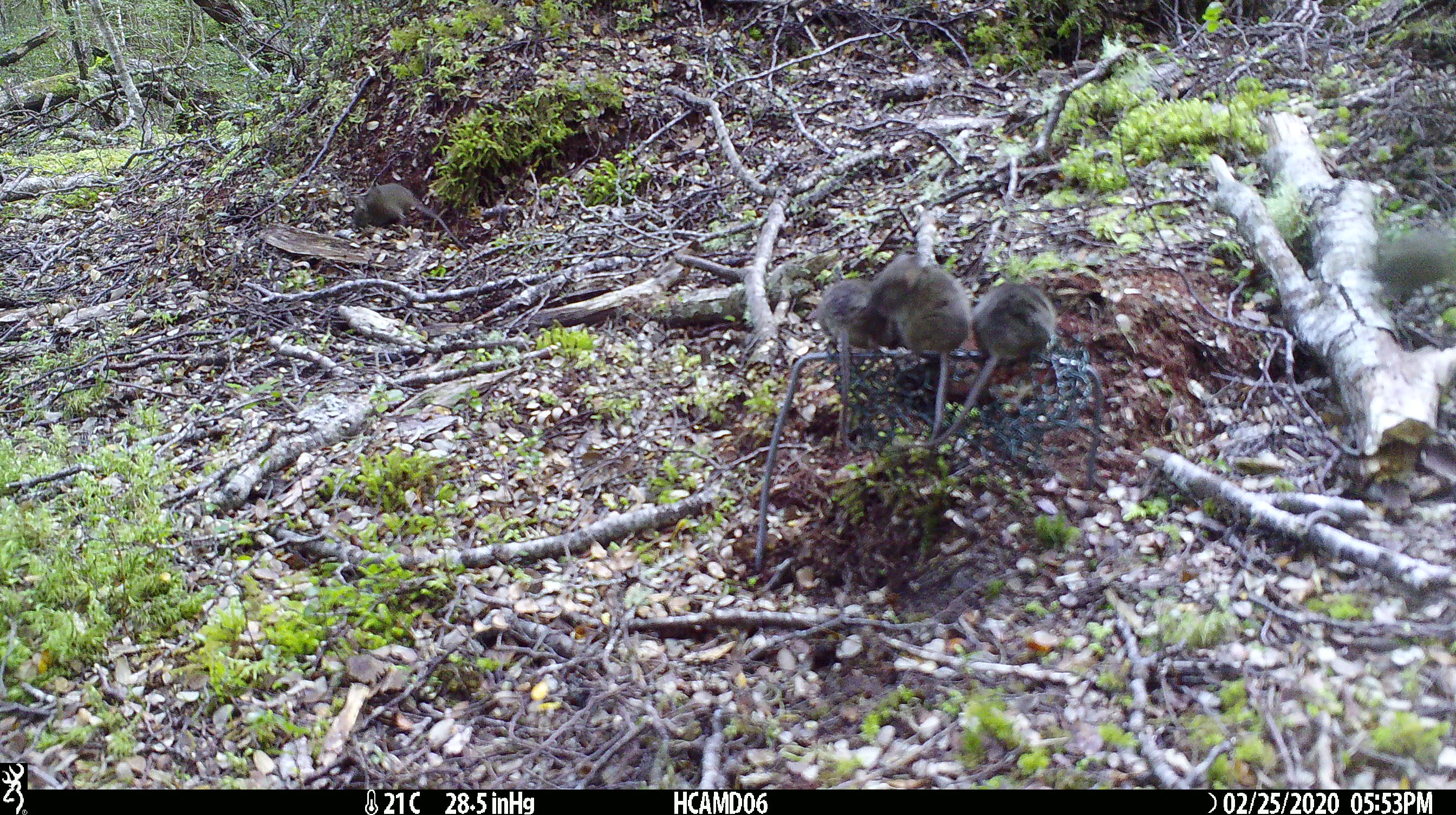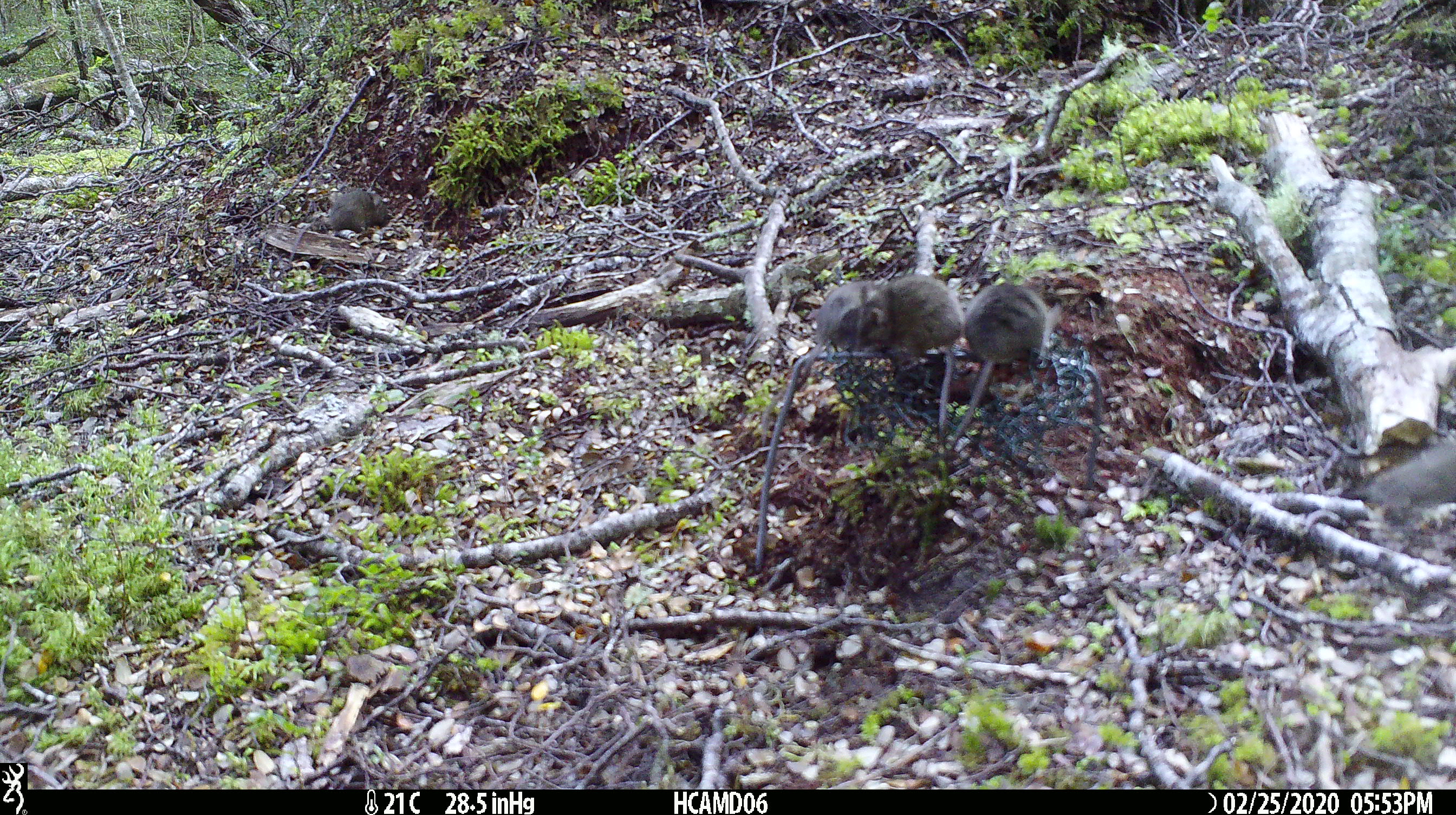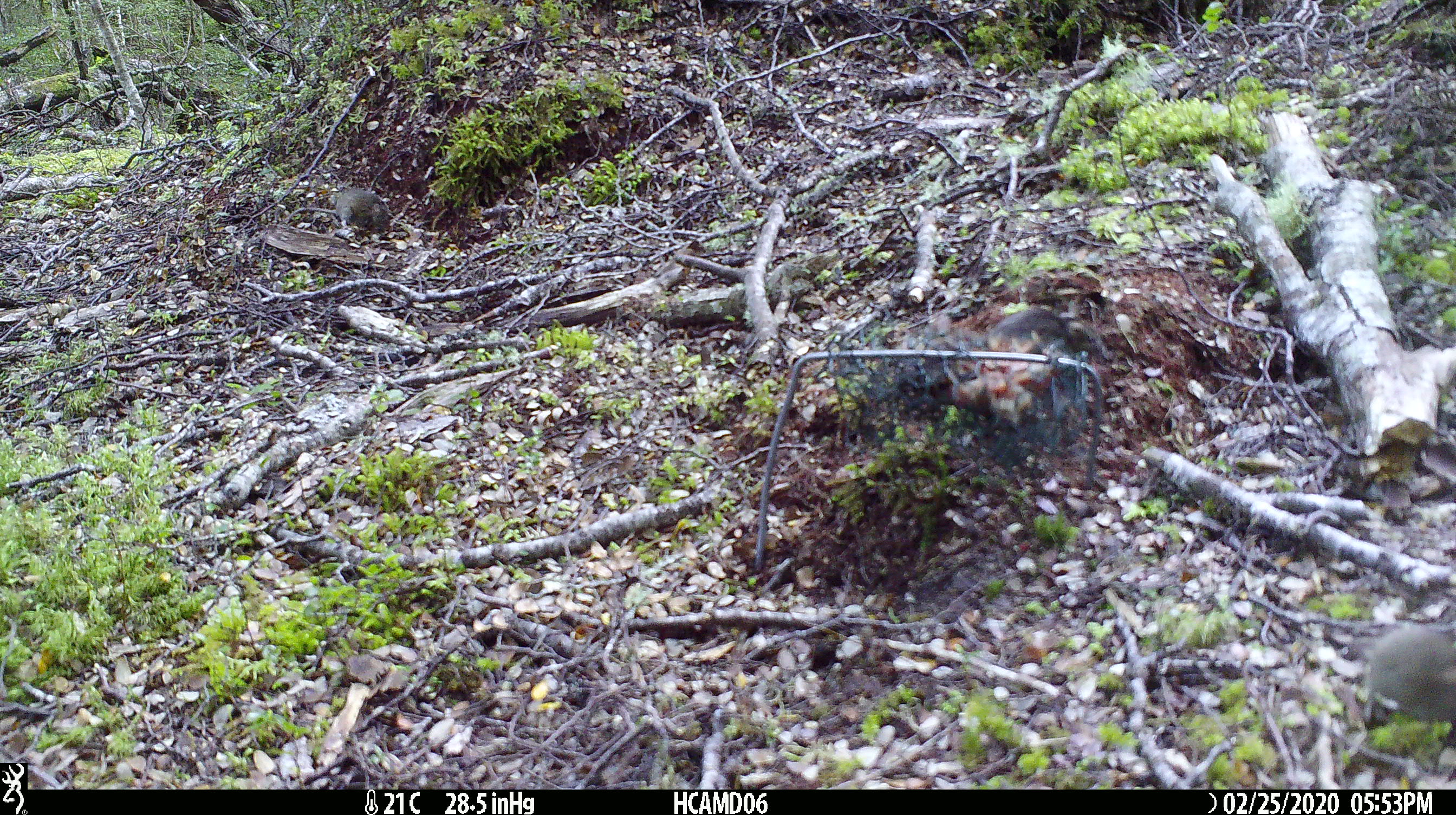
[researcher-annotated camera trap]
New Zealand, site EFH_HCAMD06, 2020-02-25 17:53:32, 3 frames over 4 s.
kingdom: Animalia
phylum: Chordata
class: Mammalia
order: Rodentia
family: Muridae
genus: Mus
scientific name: Mus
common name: mouse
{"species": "mouse (Mus)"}